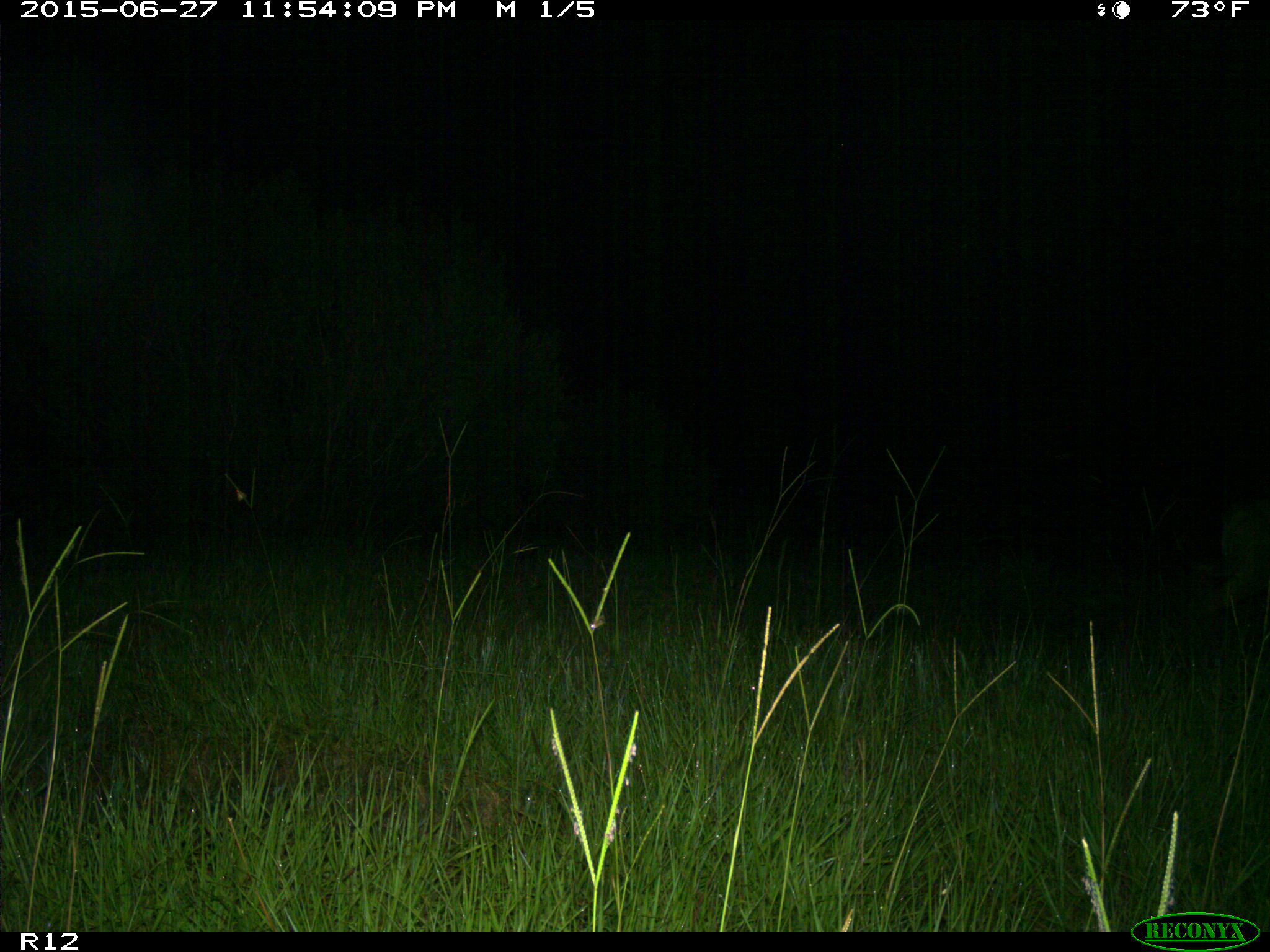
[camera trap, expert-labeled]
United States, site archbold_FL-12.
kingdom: Animalia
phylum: Chordata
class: Mammalia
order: Artiodactyla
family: Cervidae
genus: Odocoileus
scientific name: Odocoileus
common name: deer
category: unidentified deer